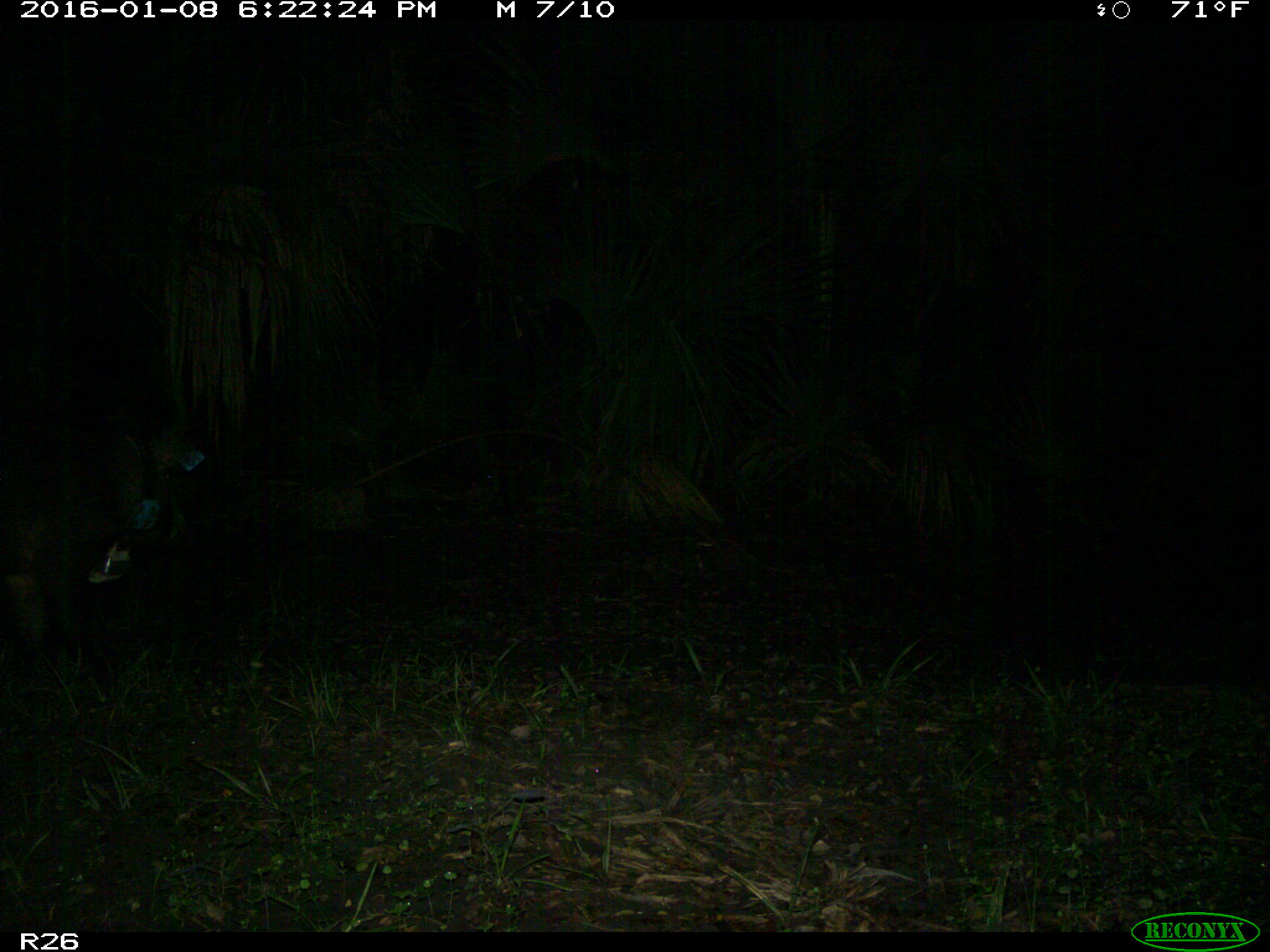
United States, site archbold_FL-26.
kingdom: Animalia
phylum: Chordata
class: Mammalia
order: Artiodactyla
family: Suidae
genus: Sus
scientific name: Sus scrofa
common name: wild boar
Sus scrofa (wild boar).